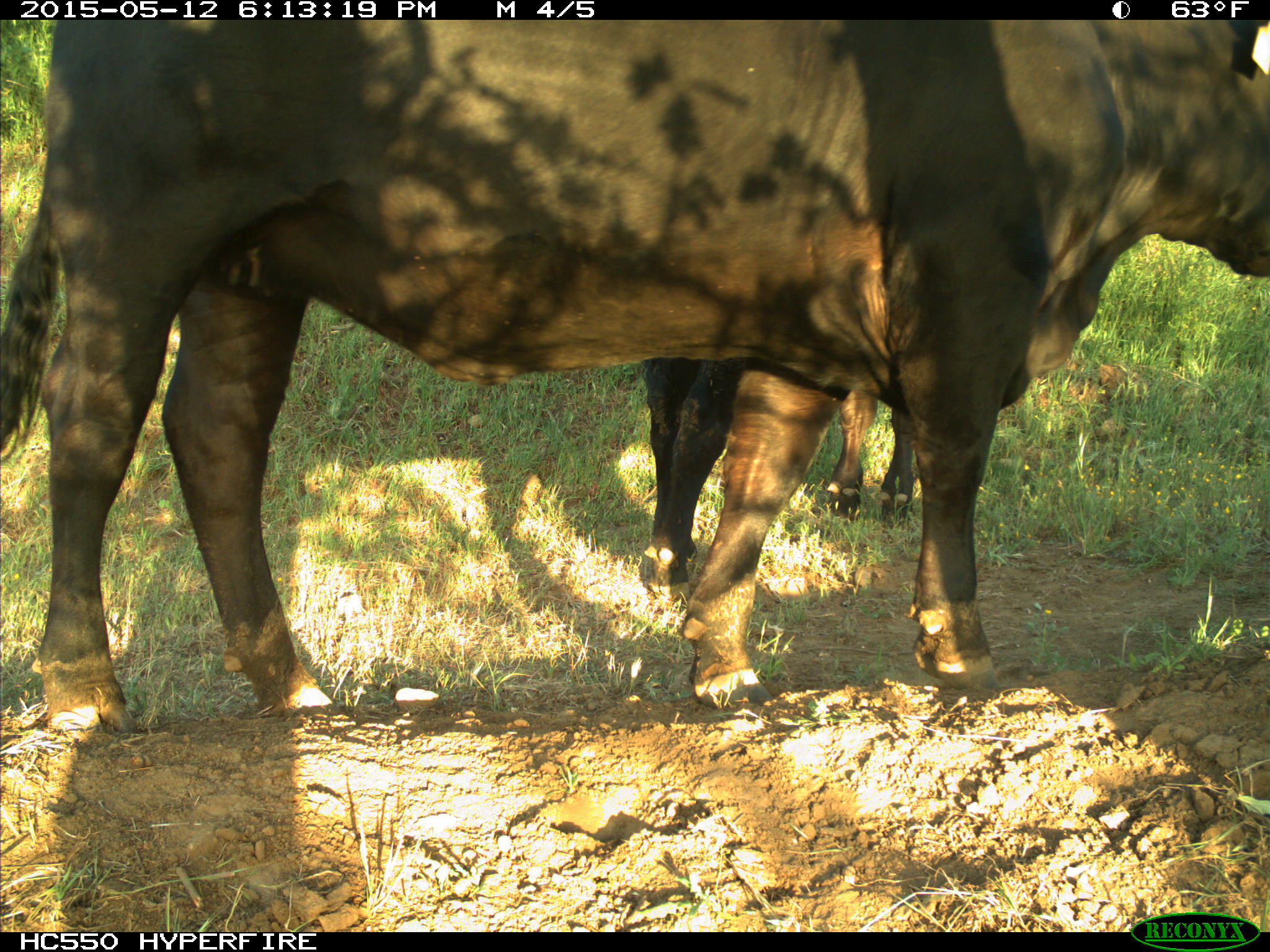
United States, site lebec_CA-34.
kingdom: Animalia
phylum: Chordata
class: Mammalia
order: Artiodactyla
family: Bovidae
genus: Bos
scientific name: Bos taurus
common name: domestic cow